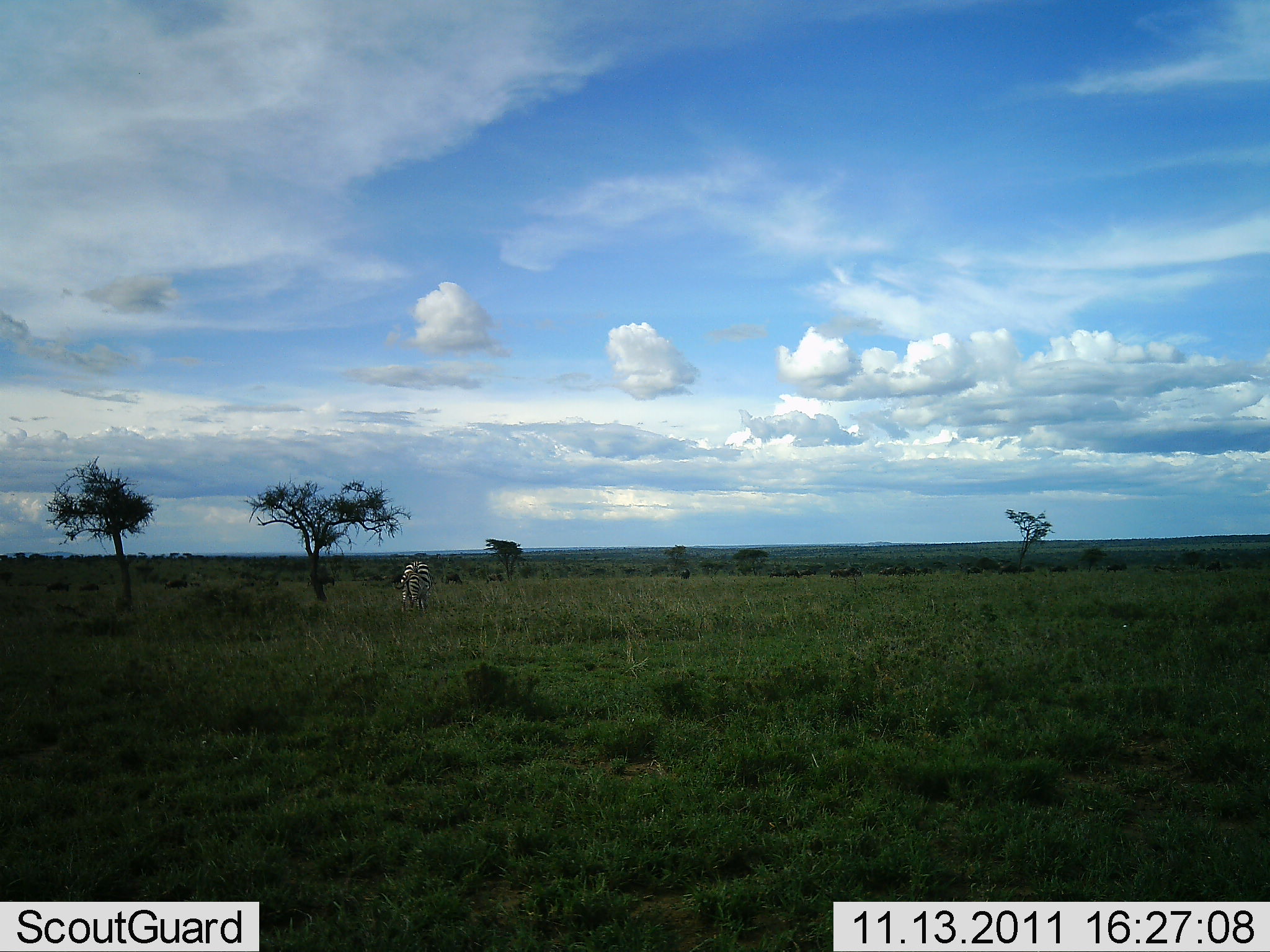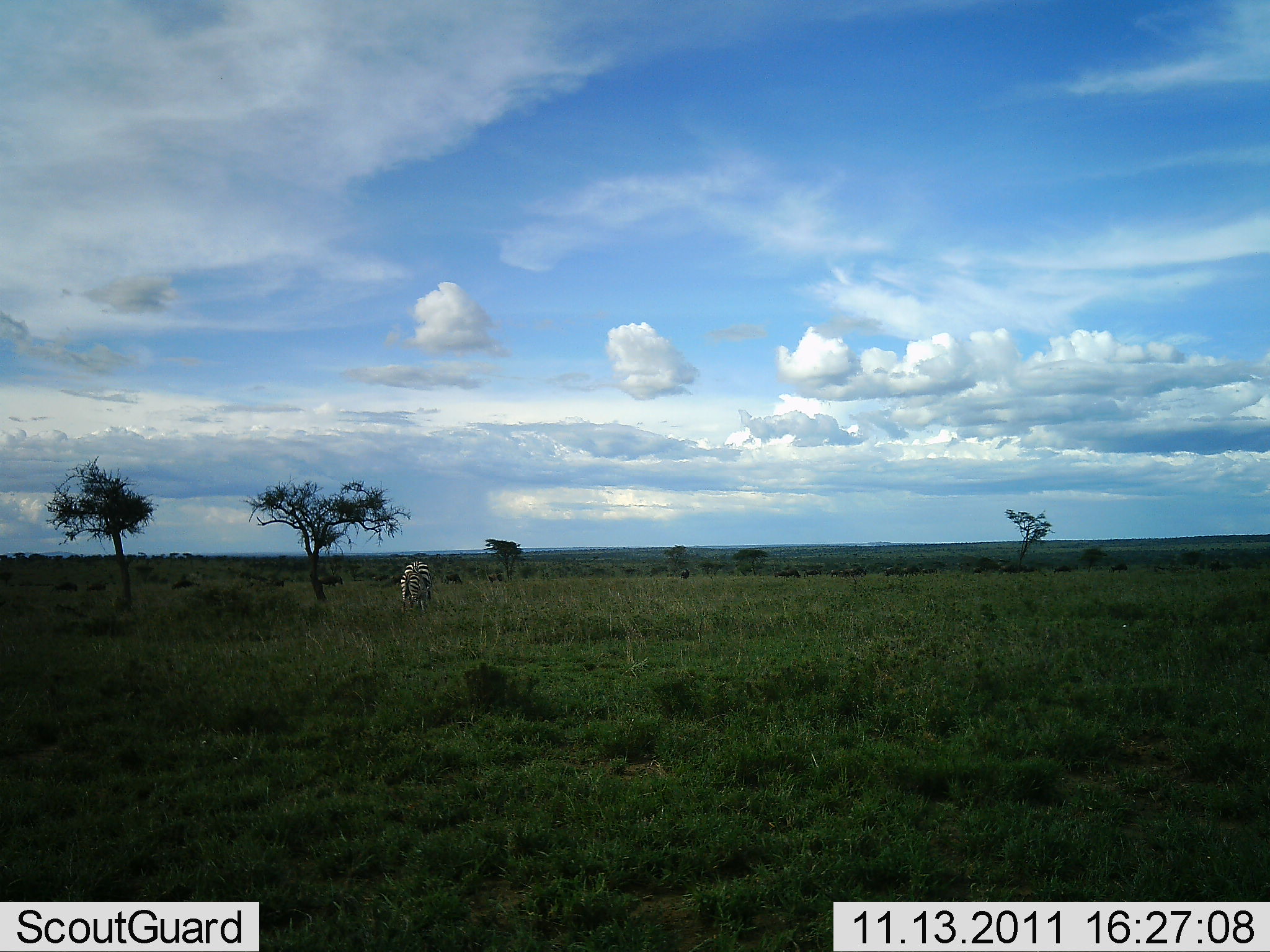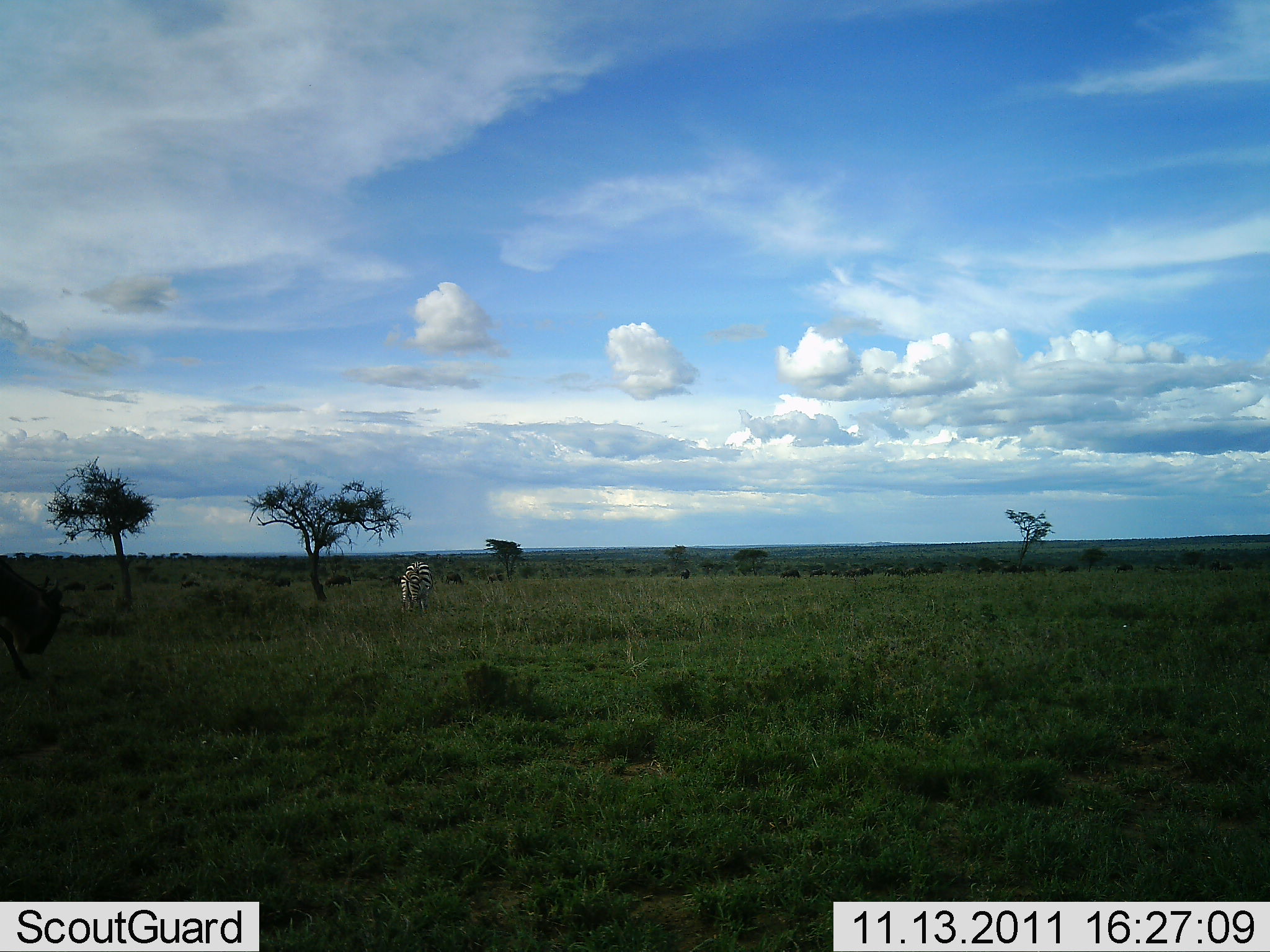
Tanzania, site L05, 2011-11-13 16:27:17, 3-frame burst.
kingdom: Animalia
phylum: Chordata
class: Mammalia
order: Artiodactyla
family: Bovidae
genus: Connochaetes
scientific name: Connochaetes taurinus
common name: blue wildebeest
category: wildebeest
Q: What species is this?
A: Wildebeest (blue wildebeest) (Connochaetes taurinus).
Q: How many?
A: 11-50.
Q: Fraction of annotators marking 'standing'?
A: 8%.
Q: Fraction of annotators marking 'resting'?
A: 0%.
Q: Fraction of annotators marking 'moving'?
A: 100%.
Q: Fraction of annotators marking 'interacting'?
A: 0%.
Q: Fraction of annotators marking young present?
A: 0%.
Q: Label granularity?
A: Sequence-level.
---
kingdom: Animalia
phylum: Chordata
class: Mammalia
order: Perissodactyla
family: Equidae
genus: Equus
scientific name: Equus quagga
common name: plains zebra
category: zebra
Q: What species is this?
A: Zebra (plains zebra) (Equus quagga).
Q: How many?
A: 1.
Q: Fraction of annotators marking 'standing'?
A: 60%.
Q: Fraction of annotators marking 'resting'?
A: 0%.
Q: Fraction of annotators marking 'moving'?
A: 0%.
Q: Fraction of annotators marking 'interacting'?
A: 0%.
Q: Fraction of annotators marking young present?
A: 0%.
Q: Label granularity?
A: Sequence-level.